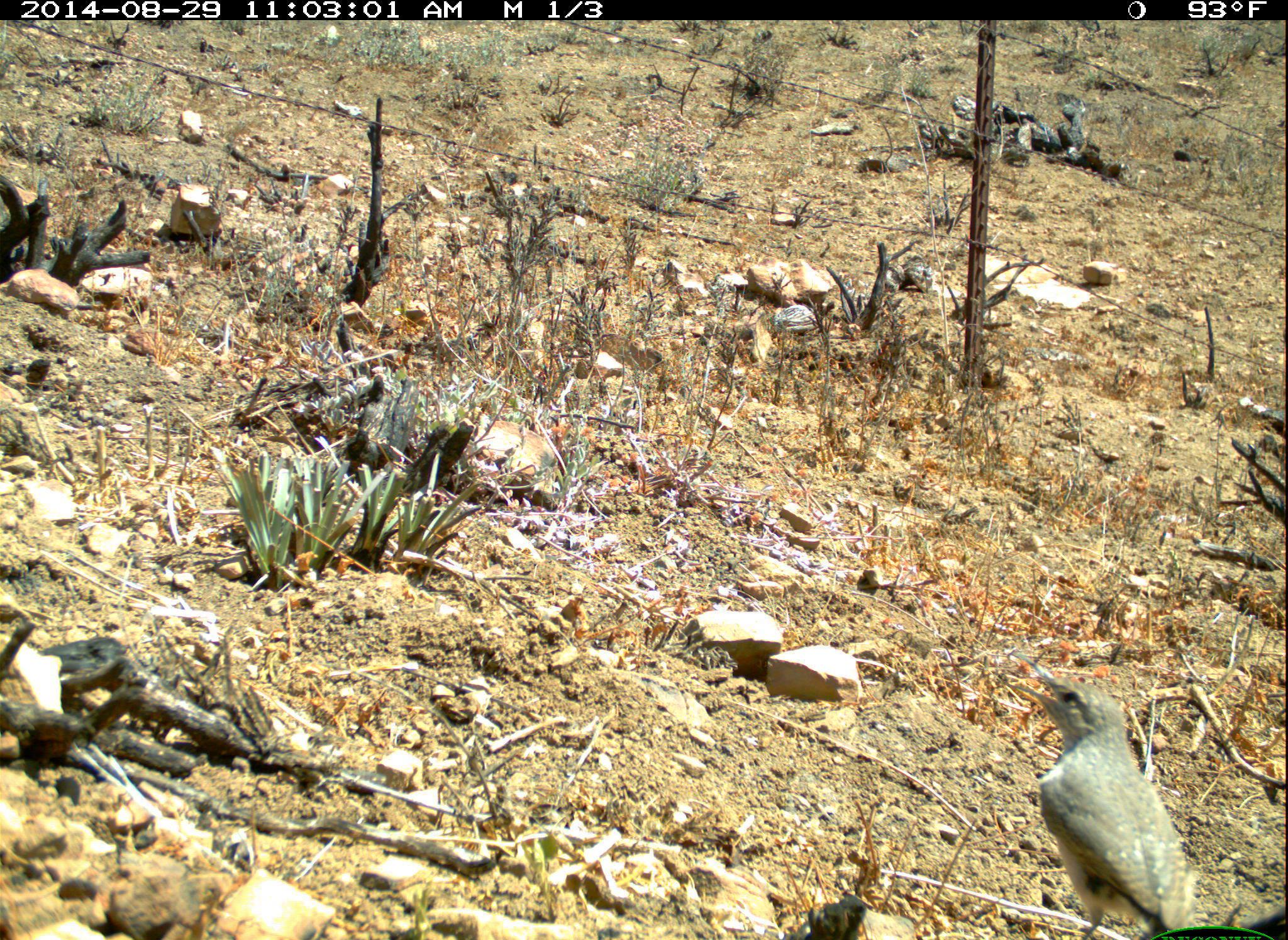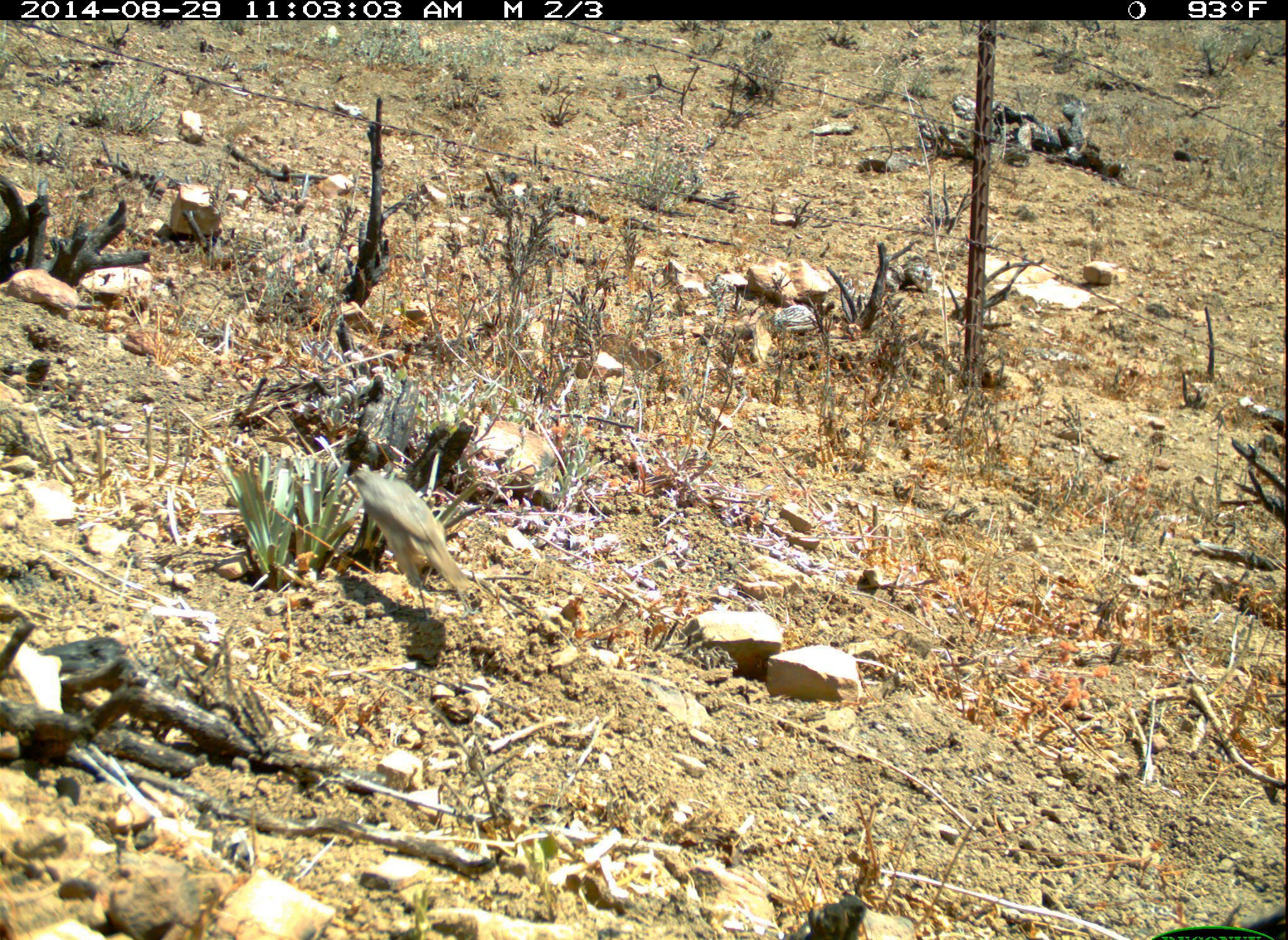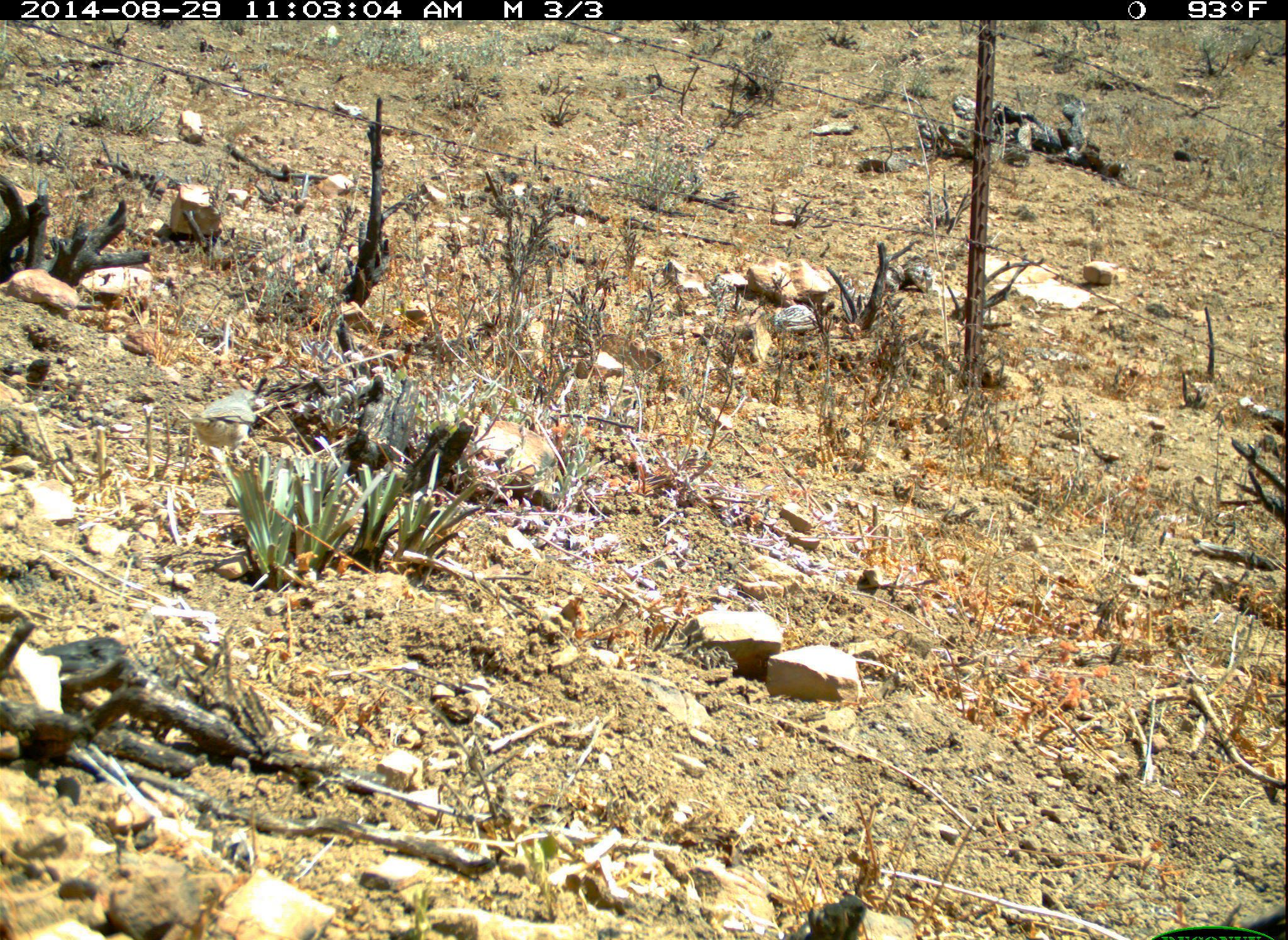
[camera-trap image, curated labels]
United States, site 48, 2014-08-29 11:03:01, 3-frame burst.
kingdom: Animalia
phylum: Chordata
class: Aves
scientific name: Aves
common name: bird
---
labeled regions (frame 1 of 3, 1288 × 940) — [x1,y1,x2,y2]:
bird: [1004,640,1288,937]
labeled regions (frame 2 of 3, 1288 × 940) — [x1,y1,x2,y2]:
bird: [346,467,478,610]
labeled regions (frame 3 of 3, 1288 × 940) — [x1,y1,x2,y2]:
bird: [176,388,257,468]